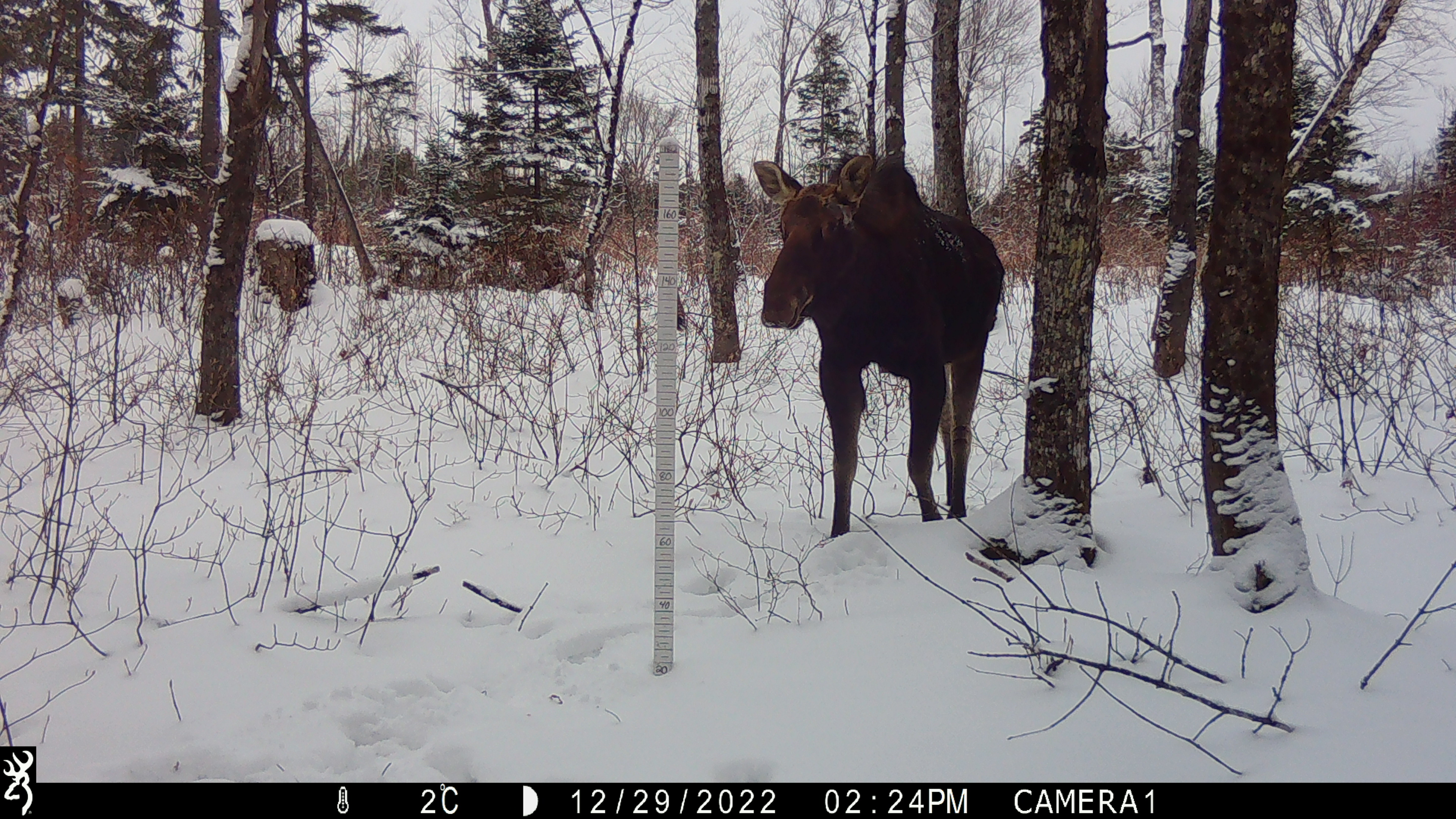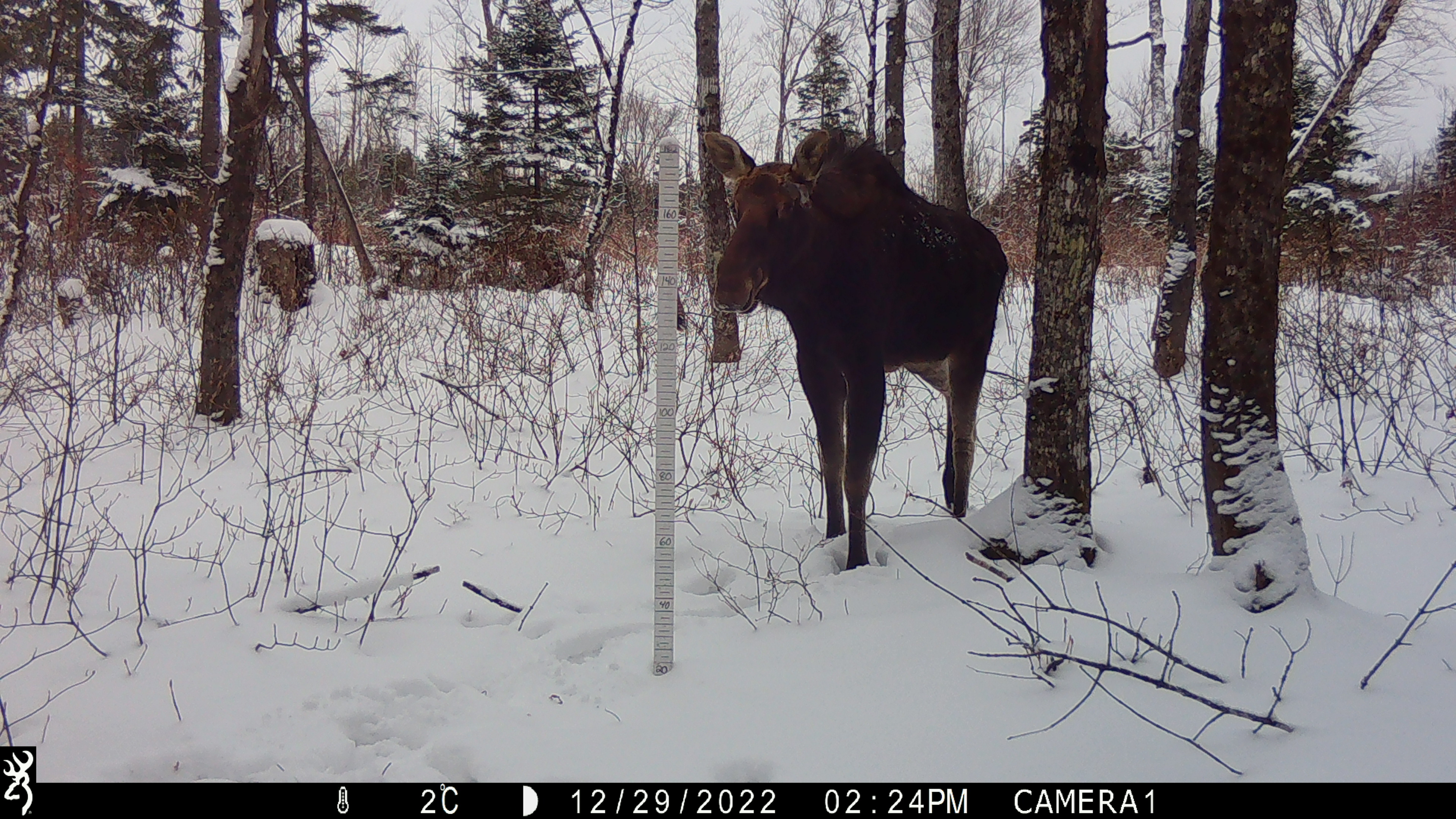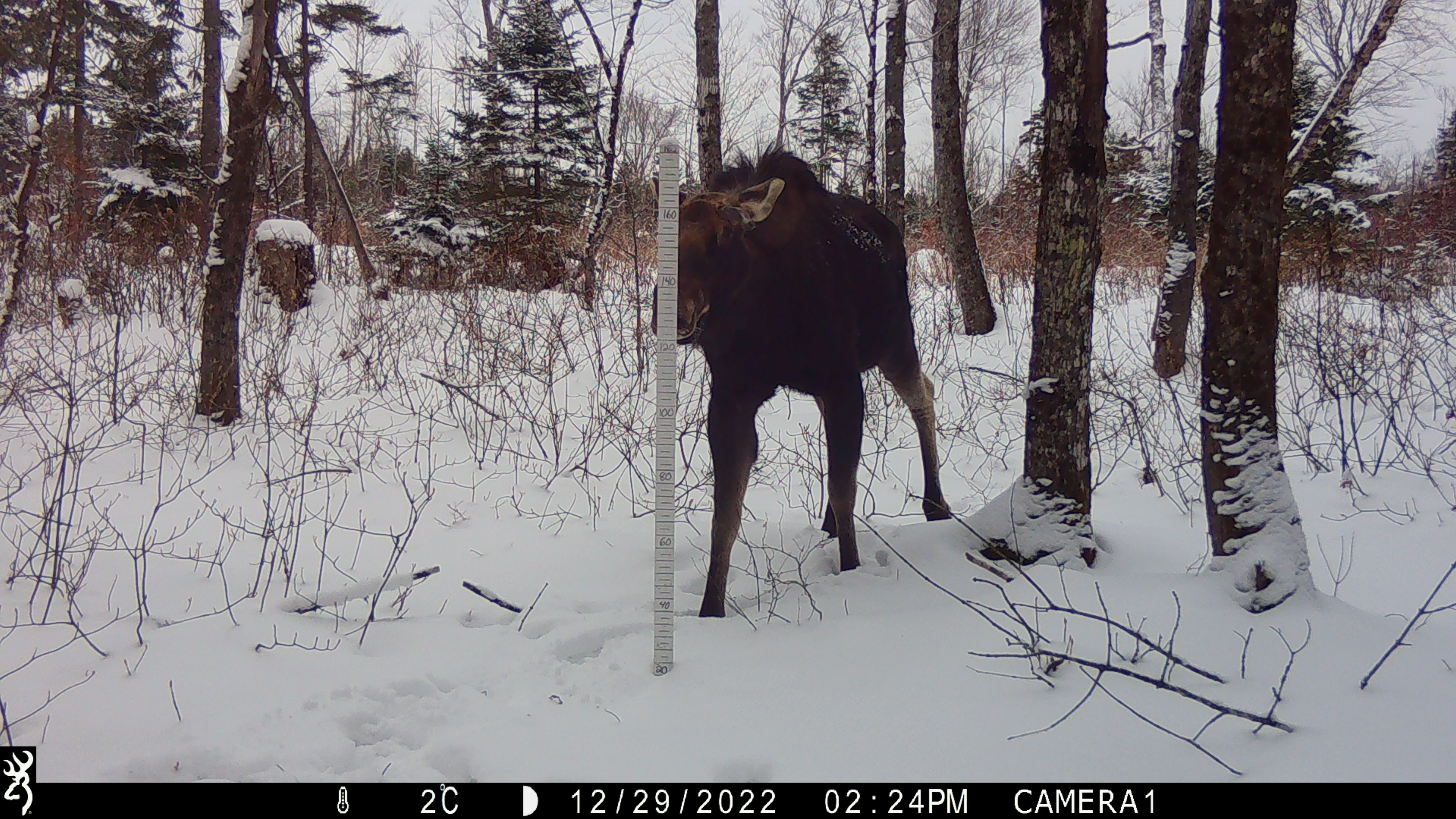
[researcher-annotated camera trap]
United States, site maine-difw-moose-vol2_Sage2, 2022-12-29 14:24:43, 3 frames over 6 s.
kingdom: Animalia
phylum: Chordata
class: Mammalia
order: Artiodactyla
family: Cervidae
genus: Alces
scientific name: Alces alces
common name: moose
Moose (Alces alces).